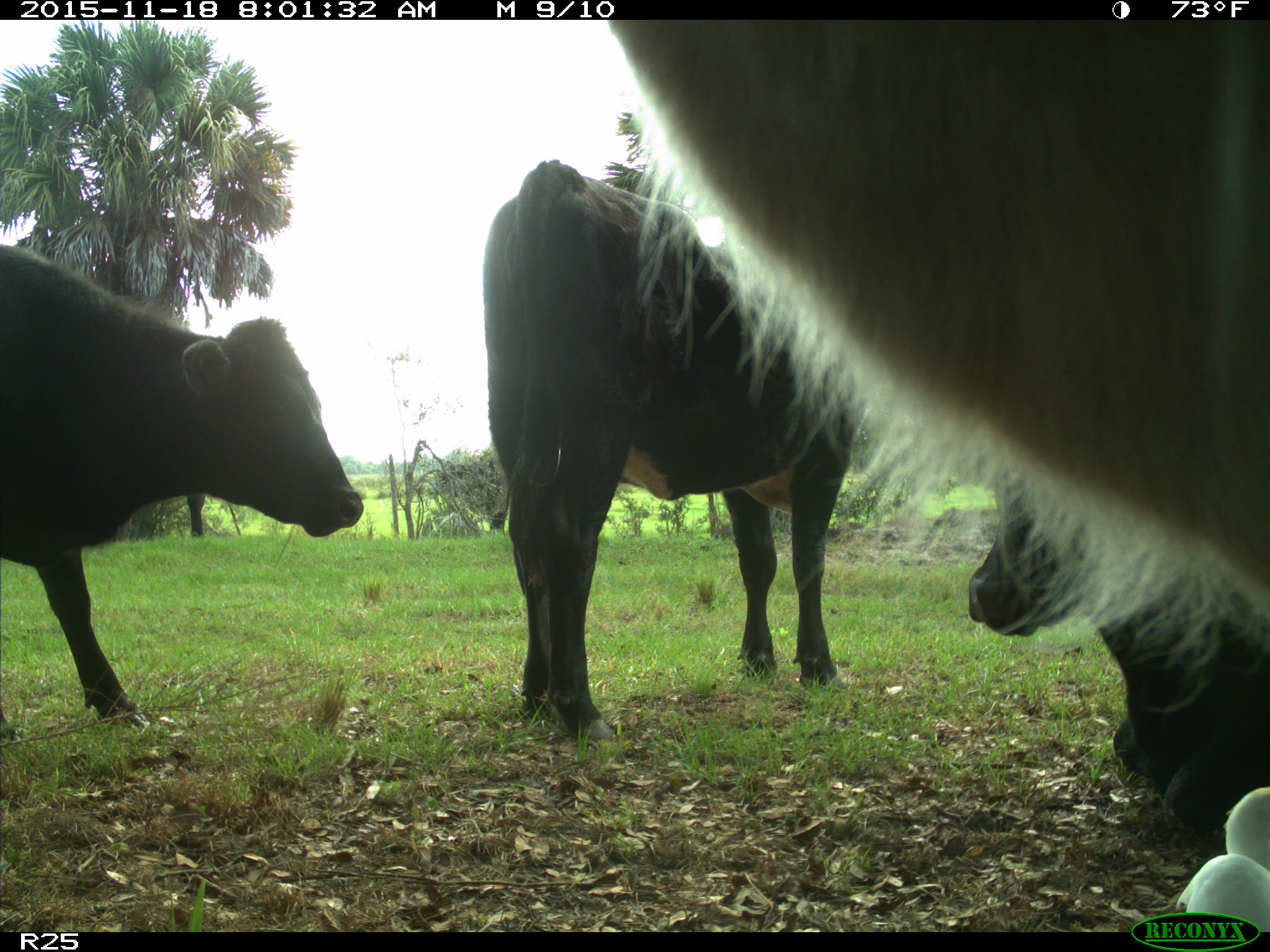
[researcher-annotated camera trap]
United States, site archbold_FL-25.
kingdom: Animalia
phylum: Chordata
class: Mammalia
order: Artiodactyla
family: Bovidae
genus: Bos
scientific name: Bos taurus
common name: domestic cow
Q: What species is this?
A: Bos taurus (domestic cow).